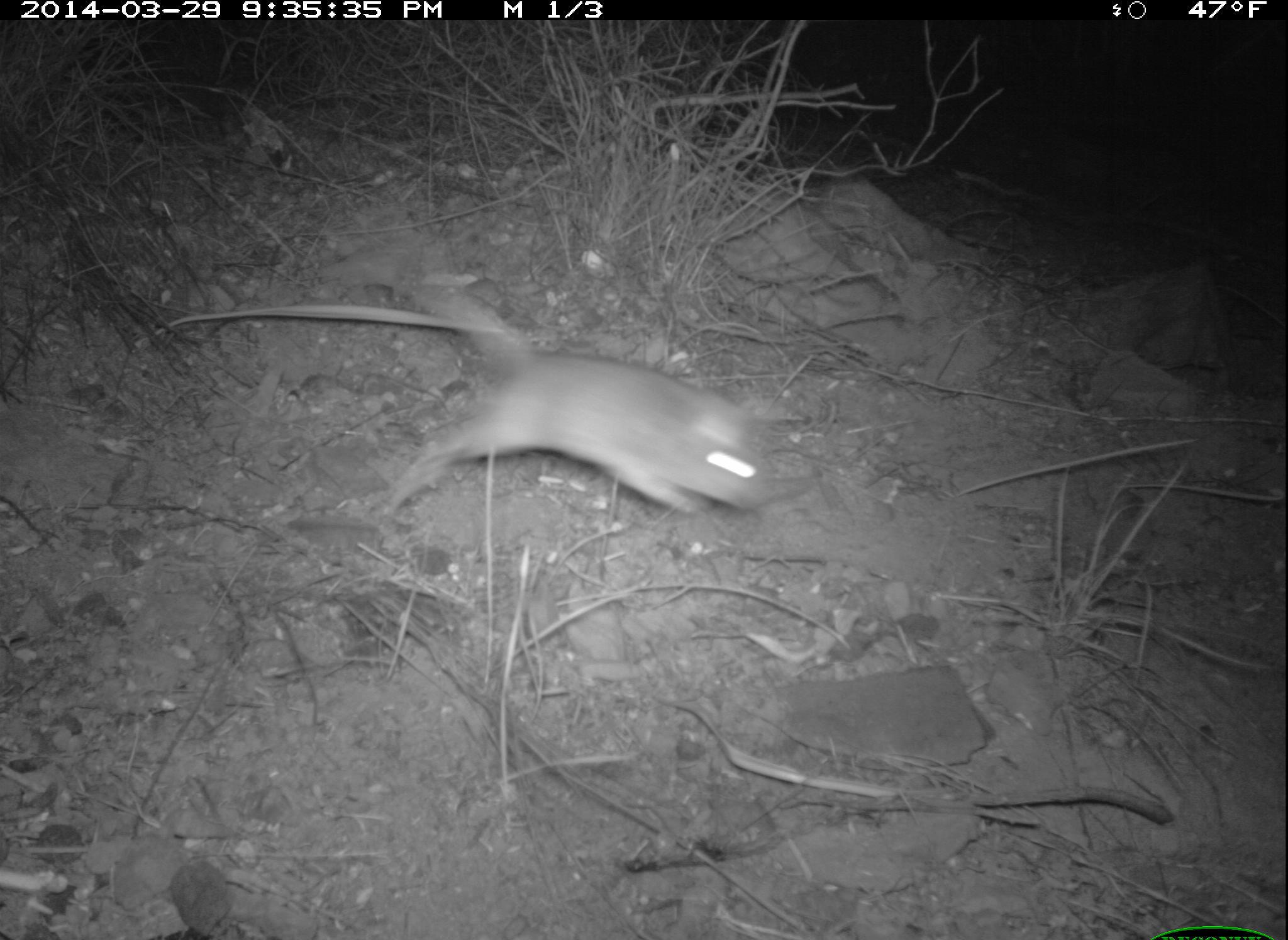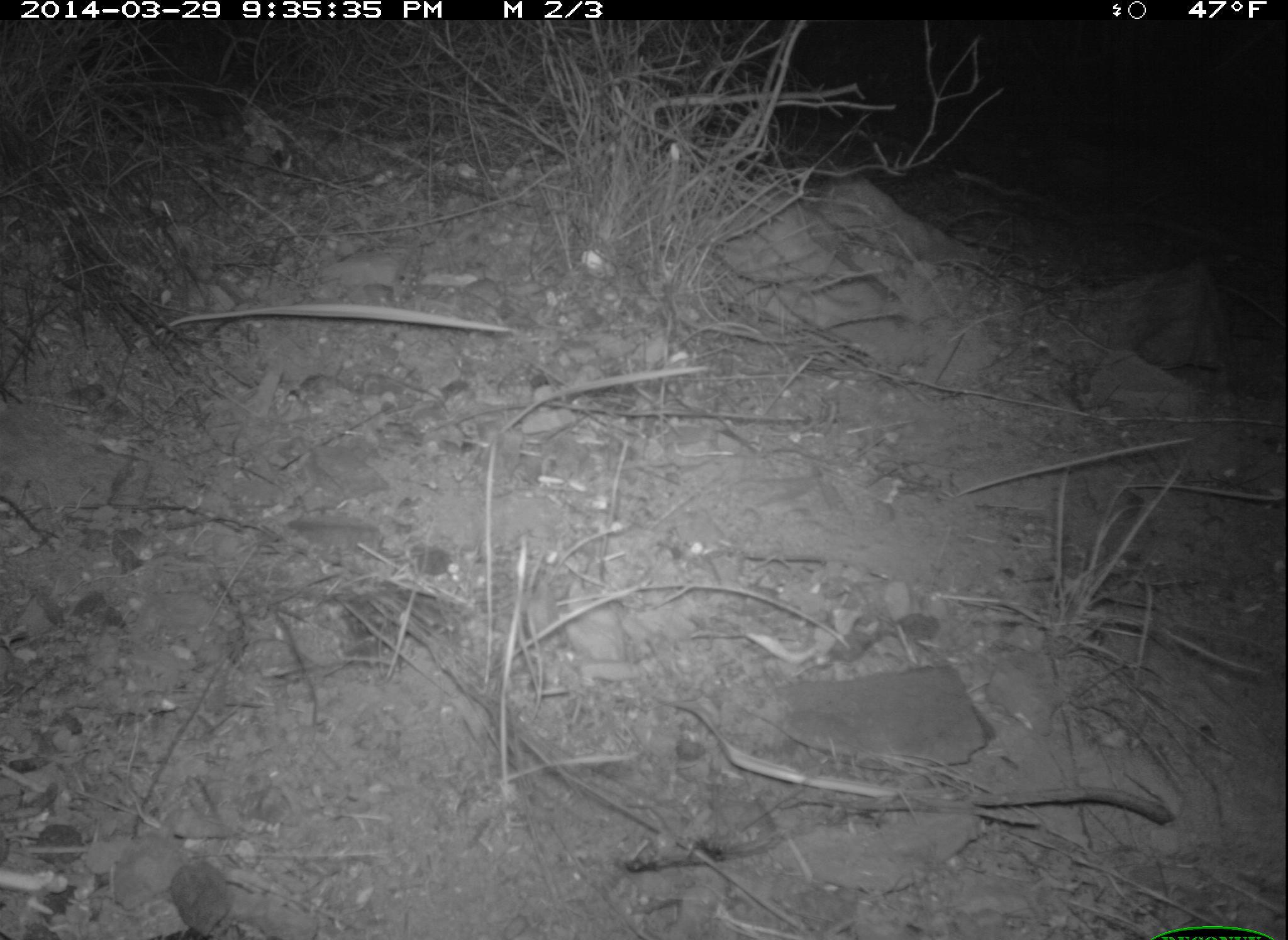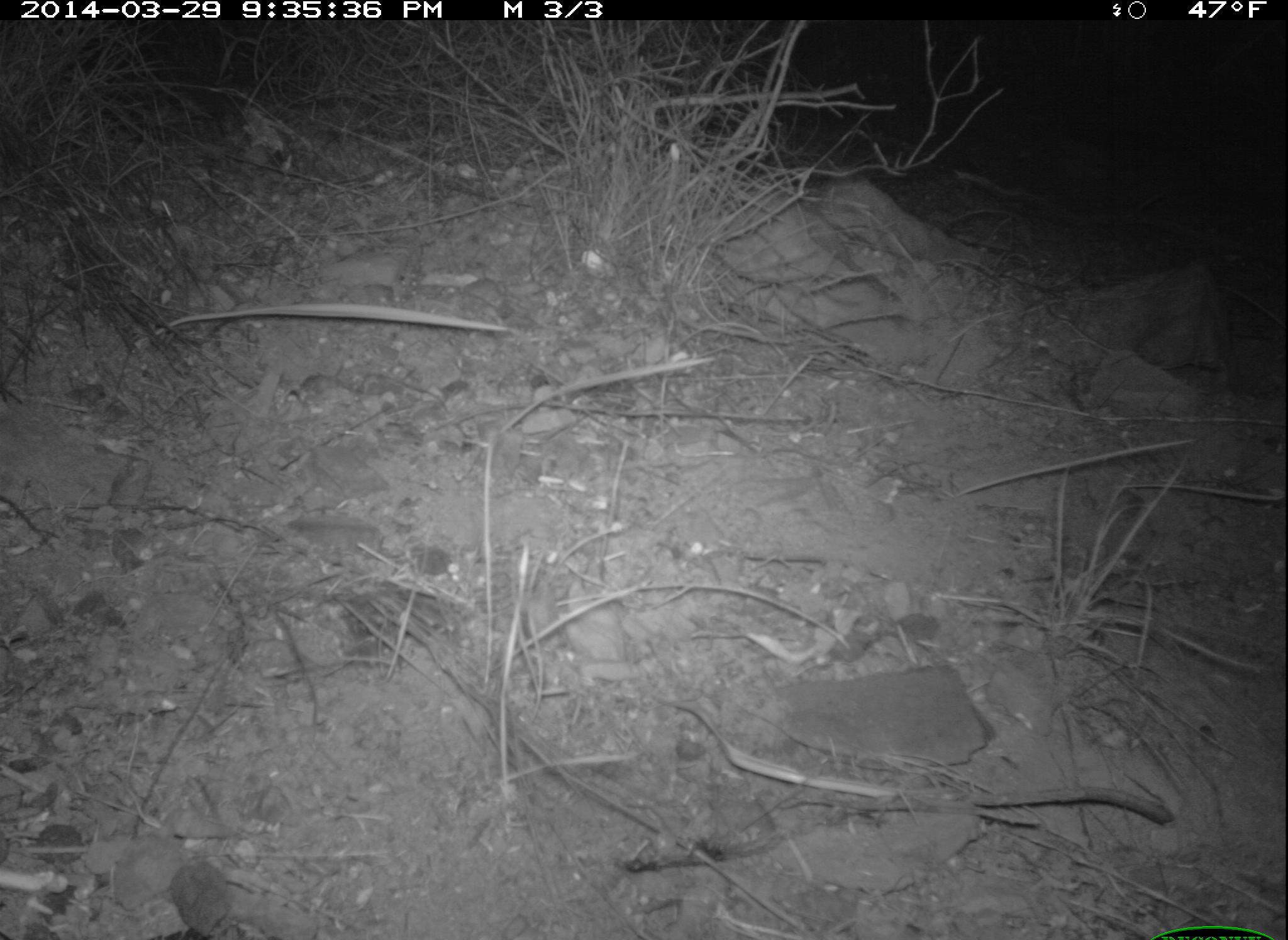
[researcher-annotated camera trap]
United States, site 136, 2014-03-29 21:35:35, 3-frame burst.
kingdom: Animalia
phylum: Chordata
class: Mammalia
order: Rodentia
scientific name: Rodentia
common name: rodent